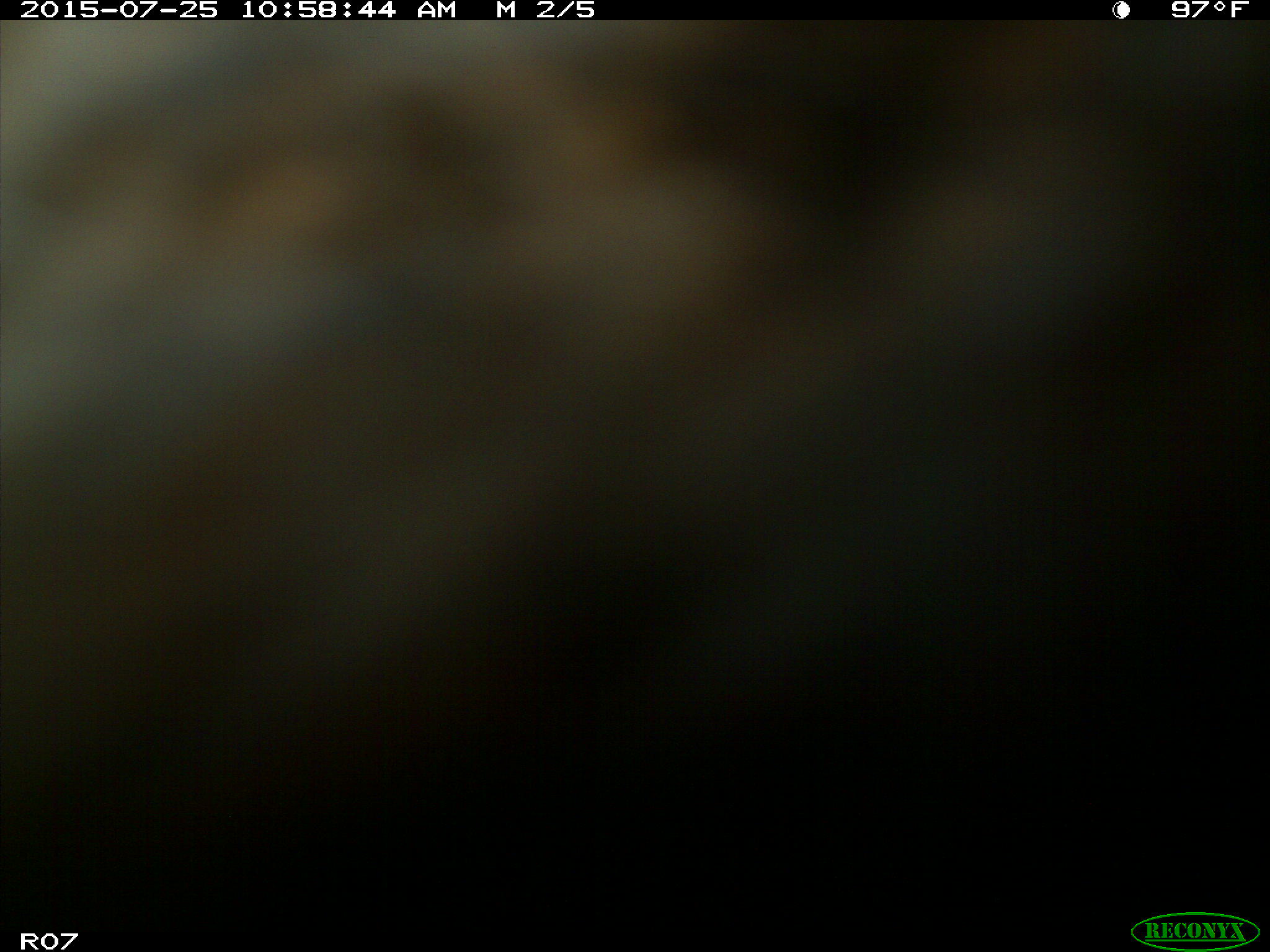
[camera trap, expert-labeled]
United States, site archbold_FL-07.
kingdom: Animalia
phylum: Chordata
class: Mammalia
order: Artiodactyla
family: Bovidae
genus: Bos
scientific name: Bos taurus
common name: domestic cow